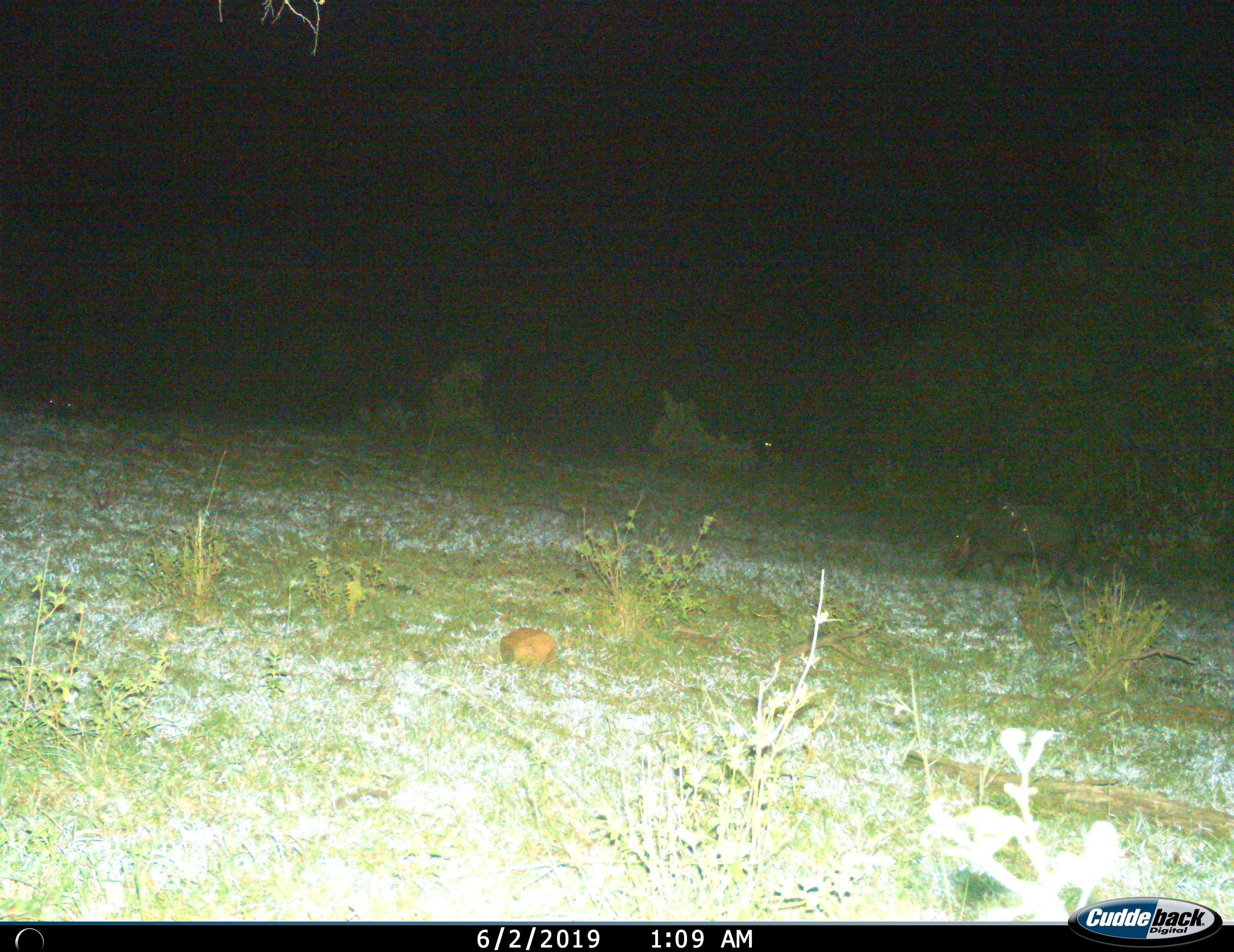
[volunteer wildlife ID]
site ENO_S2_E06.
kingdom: Animalia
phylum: Chordata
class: Mammalia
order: Artiodactyla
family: Suidae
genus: Phacochoerus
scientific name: Phacochoerus africanus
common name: warthog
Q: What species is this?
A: Warthog (Phacochoerus africanus).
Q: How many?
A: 1.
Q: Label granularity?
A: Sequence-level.